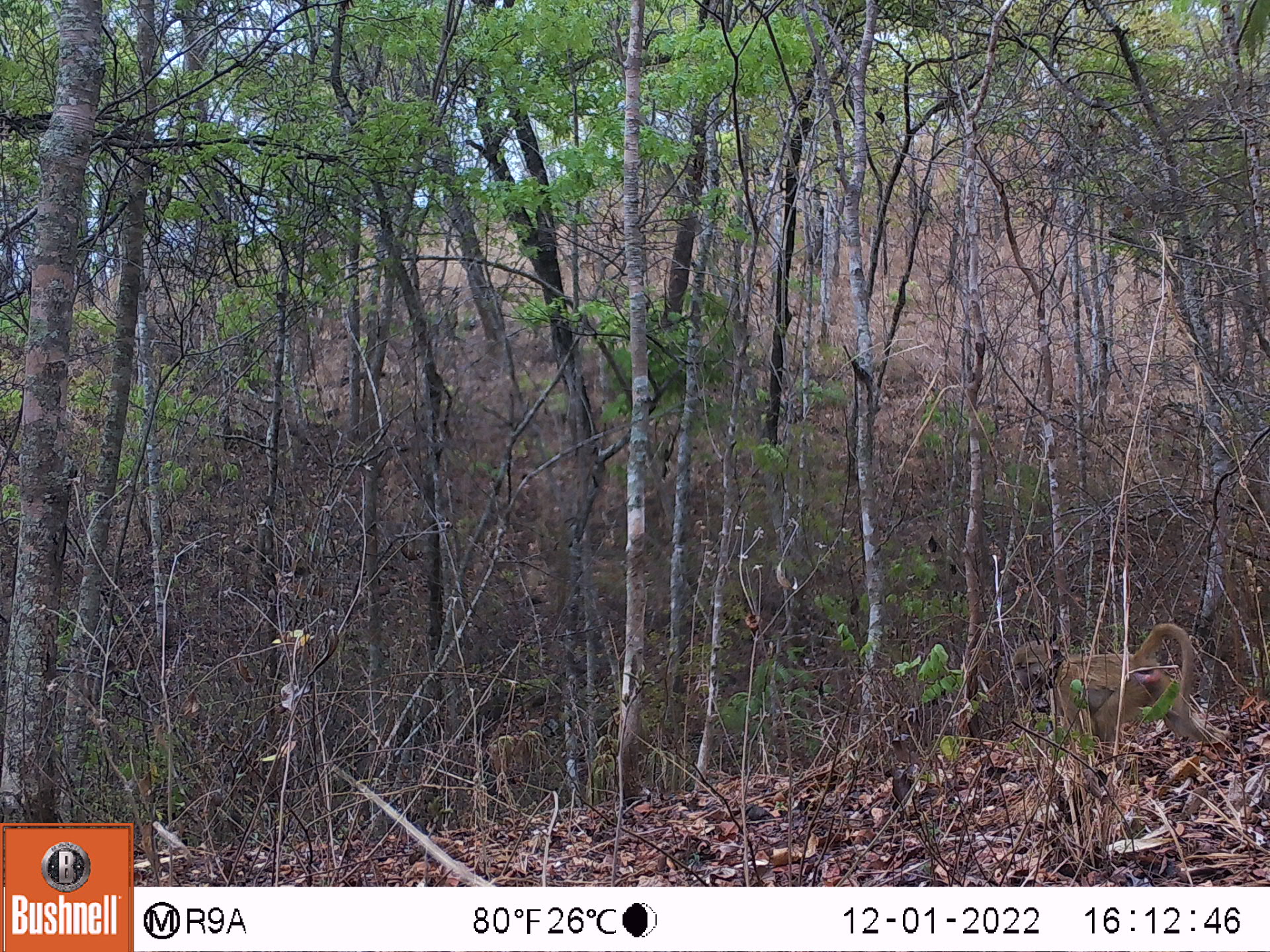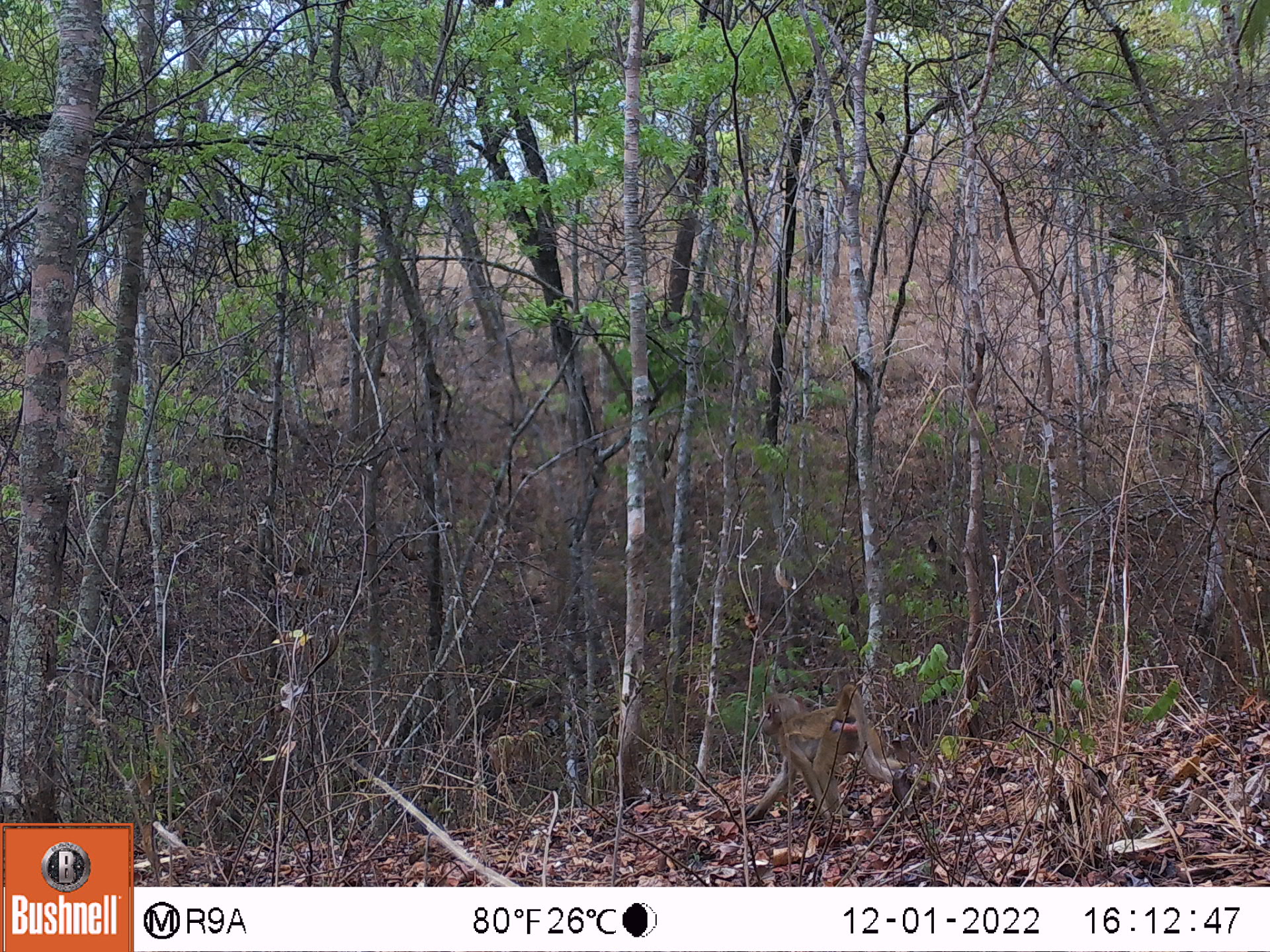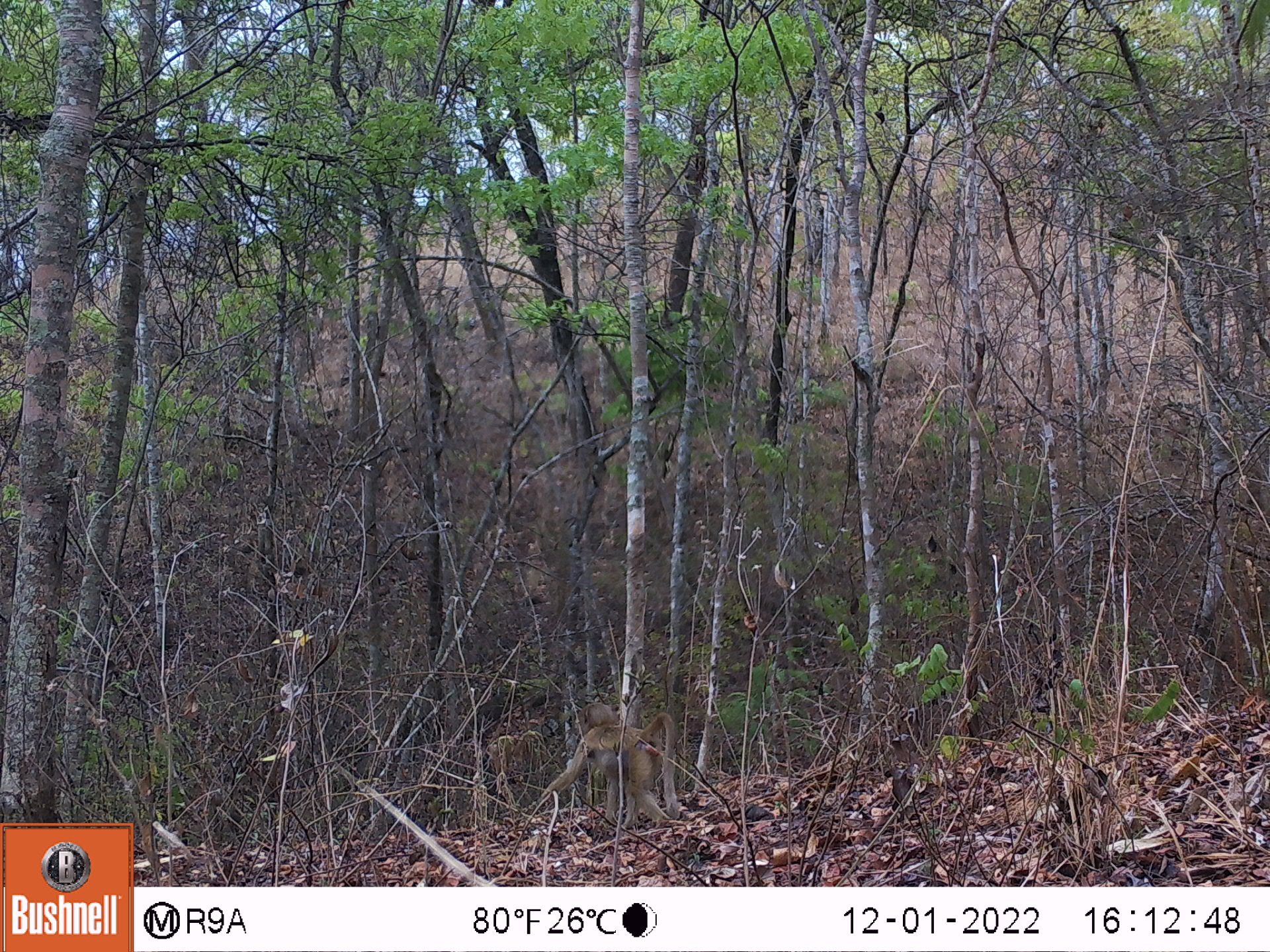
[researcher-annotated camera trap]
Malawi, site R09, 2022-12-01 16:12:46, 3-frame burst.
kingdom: Animalia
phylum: Chordata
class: Mammalia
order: Primates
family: Cercopithecidae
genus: Papio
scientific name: Papio cynocephalus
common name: yellow baboon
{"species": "yellow baboon (Papio cynocephalus)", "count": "1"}